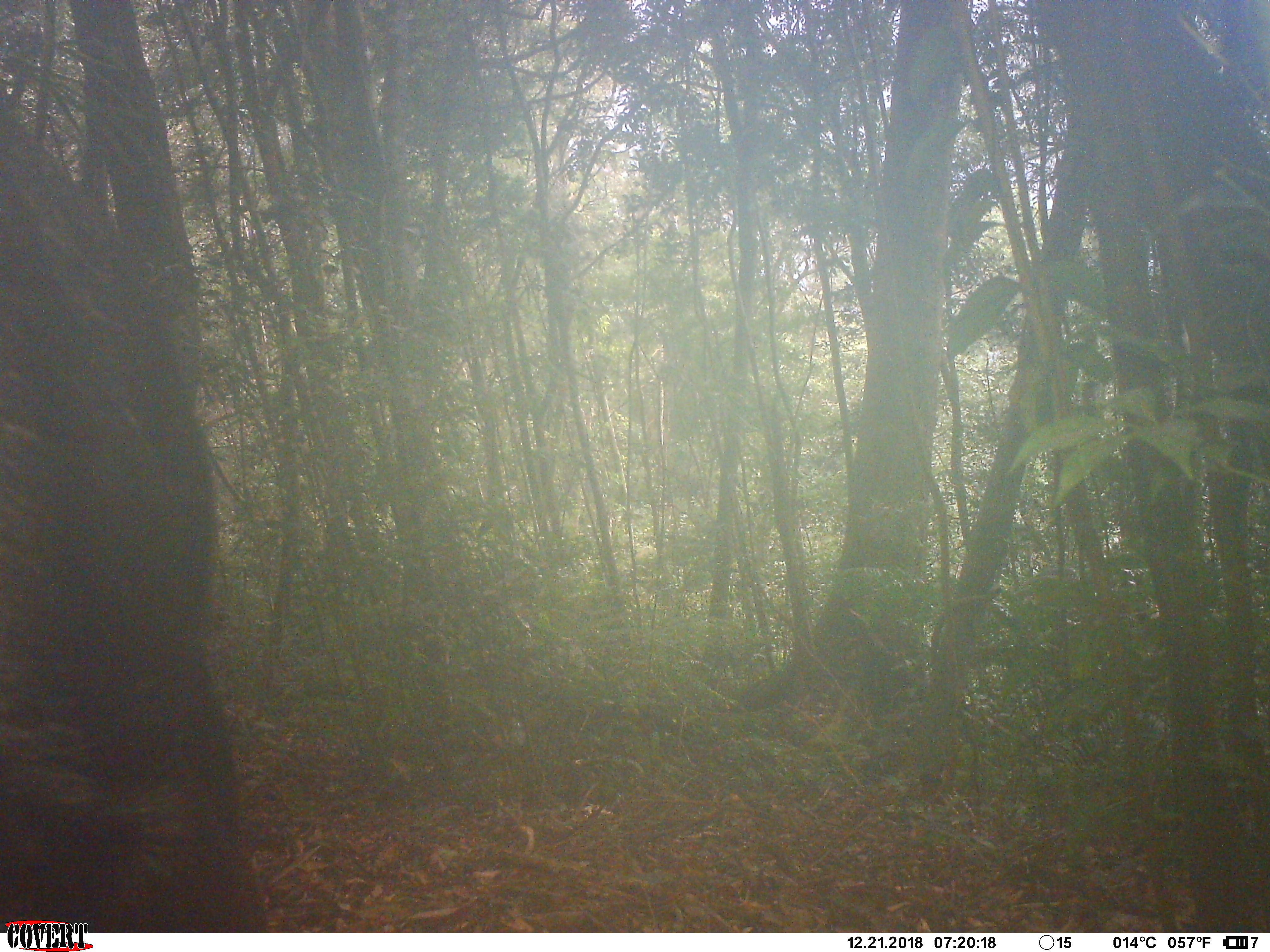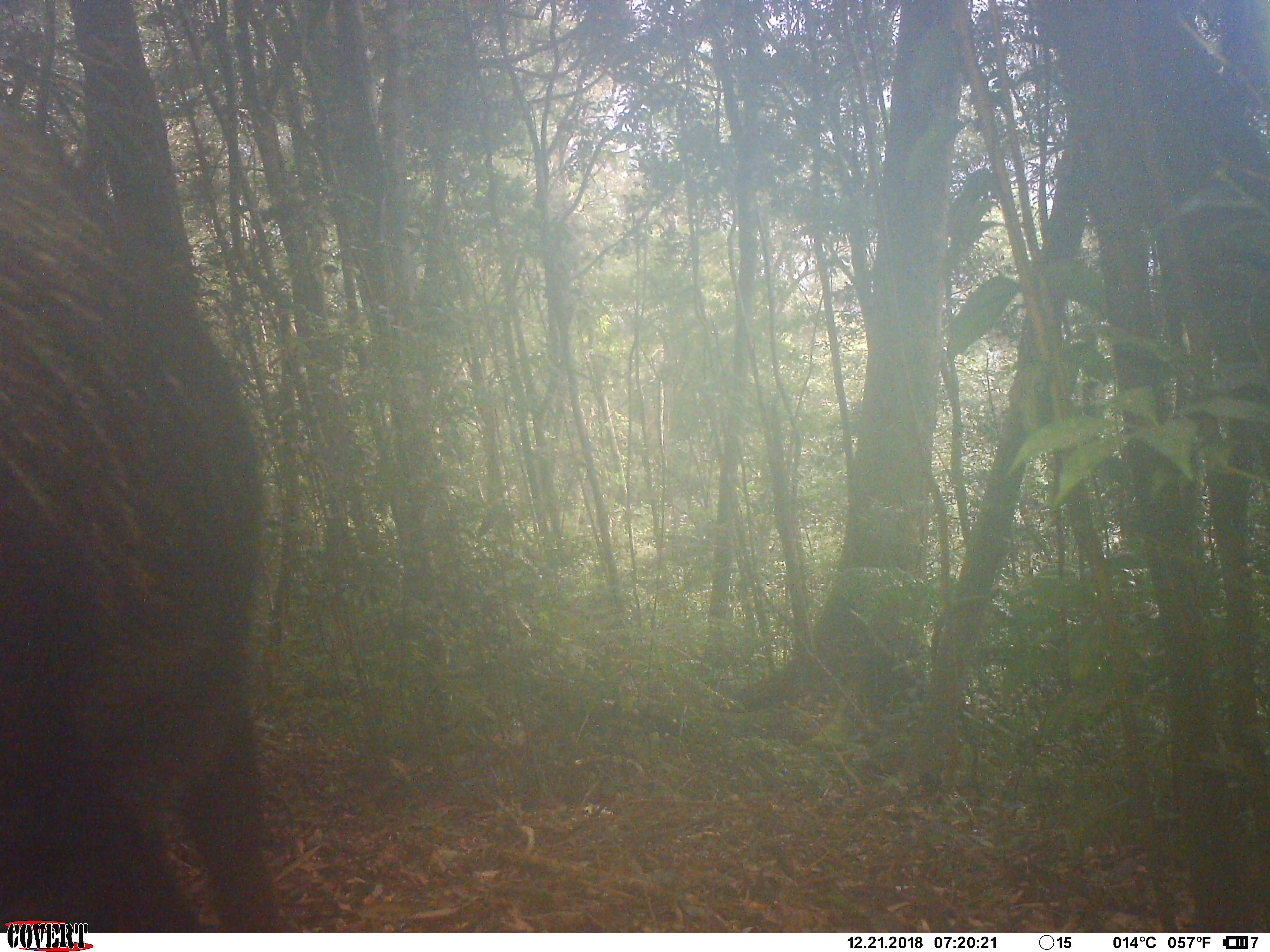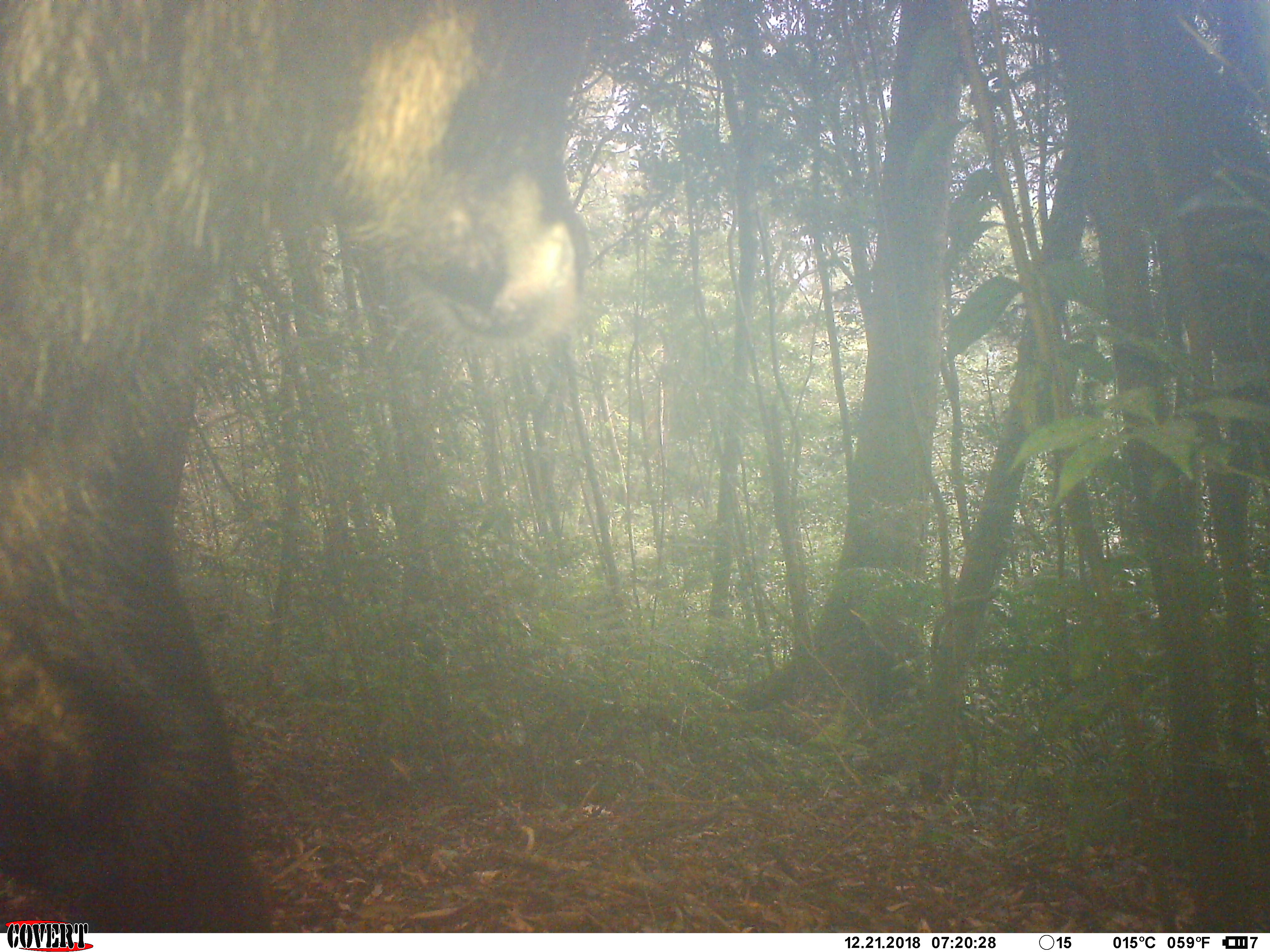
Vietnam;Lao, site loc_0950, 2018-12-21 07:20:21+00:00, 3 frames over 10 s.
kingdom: Animalia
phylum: Chordata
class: Mammalia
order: Artiodactyla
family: Bovidae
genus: Capricornis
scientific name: Capricornis sumatraensis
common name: chinese serow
Chinese serow (Capricornis sumatraensis). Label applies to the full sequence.